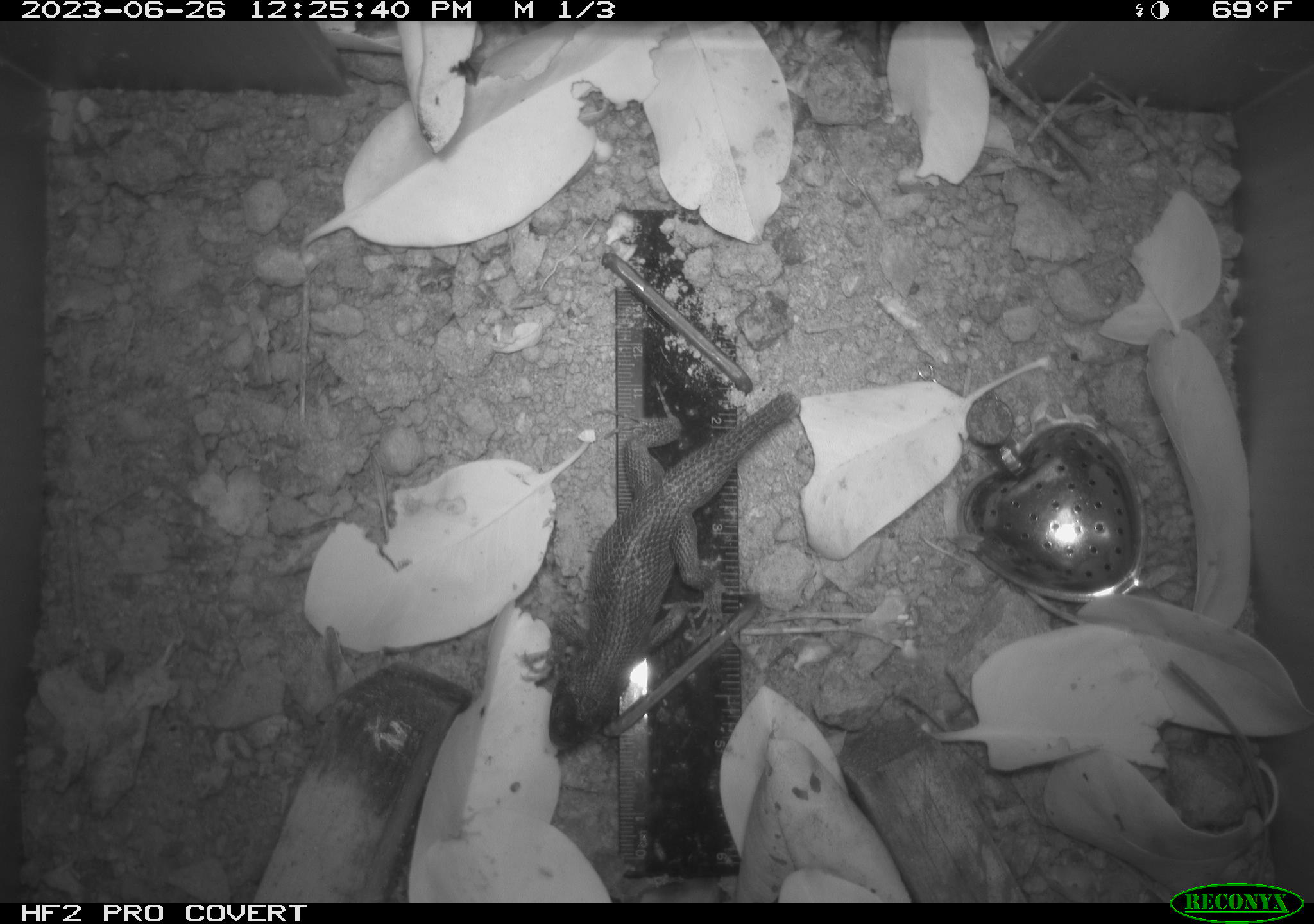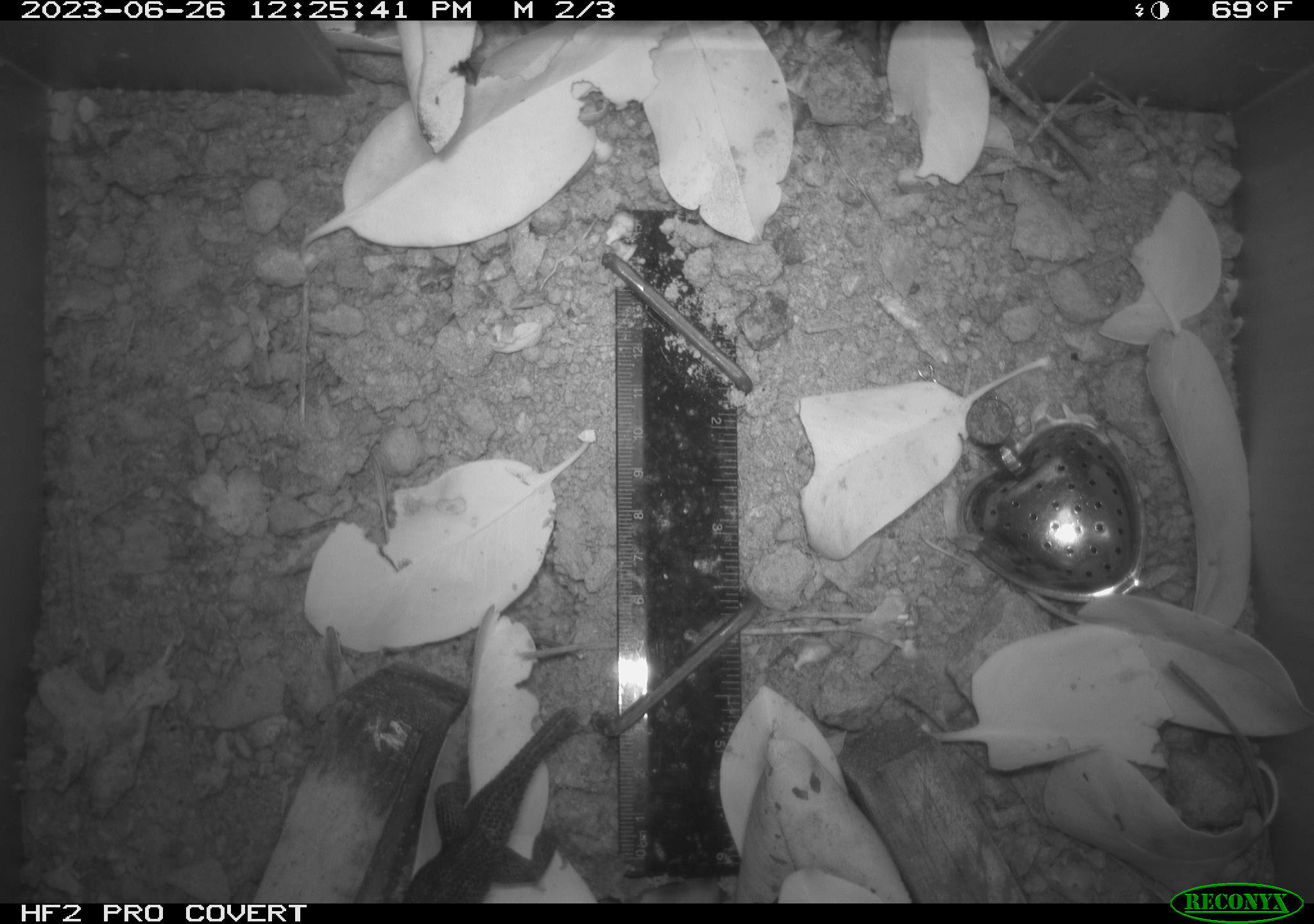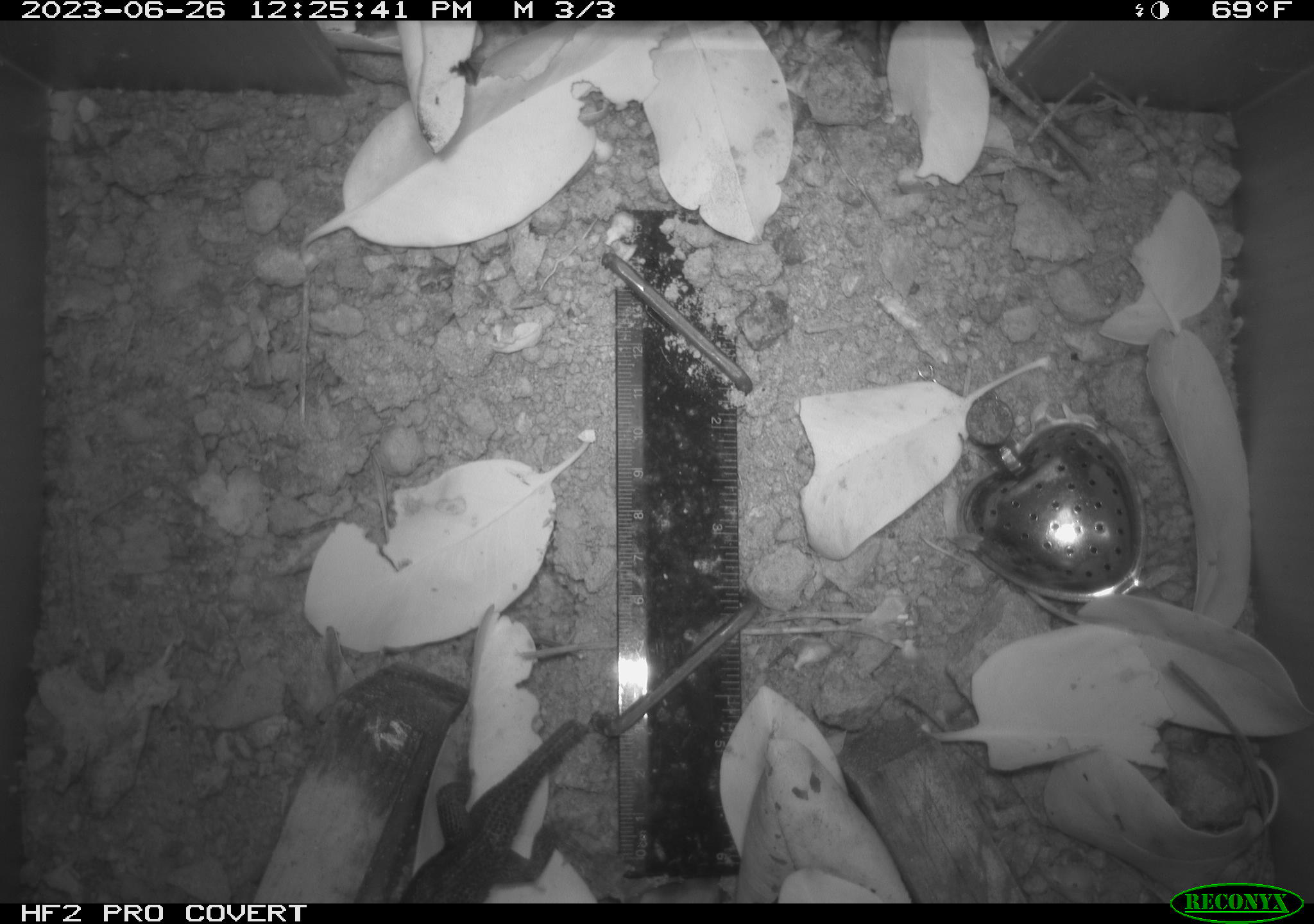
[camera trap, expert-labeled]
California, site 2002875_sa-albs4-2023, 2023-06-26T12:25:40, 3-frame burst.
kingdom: Animalia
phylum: Chordata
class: Reptilia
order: Squamata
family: Phrynosomatidae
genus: Sceloporus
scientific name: Sceloporus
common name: spiny lizards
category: sceloporus species